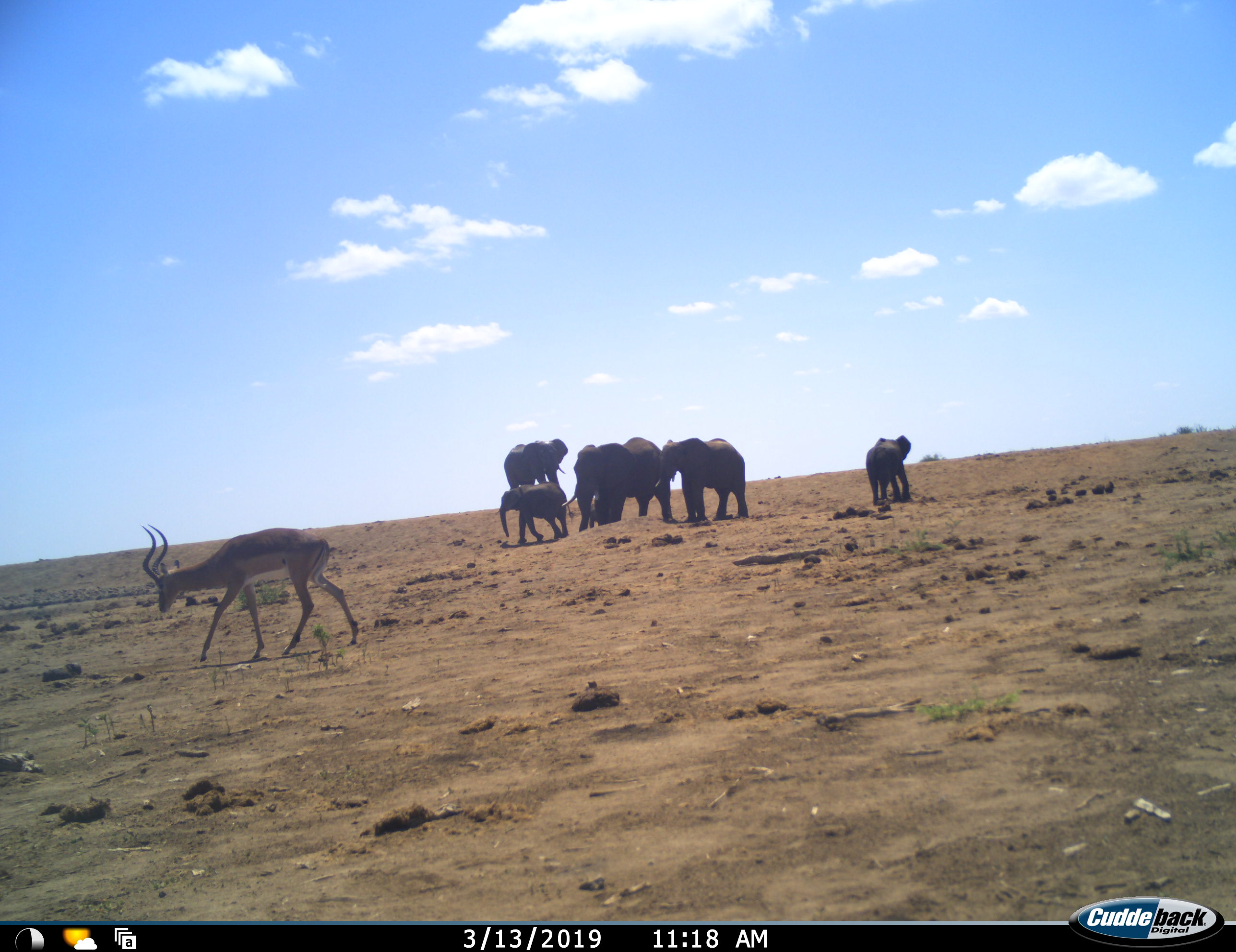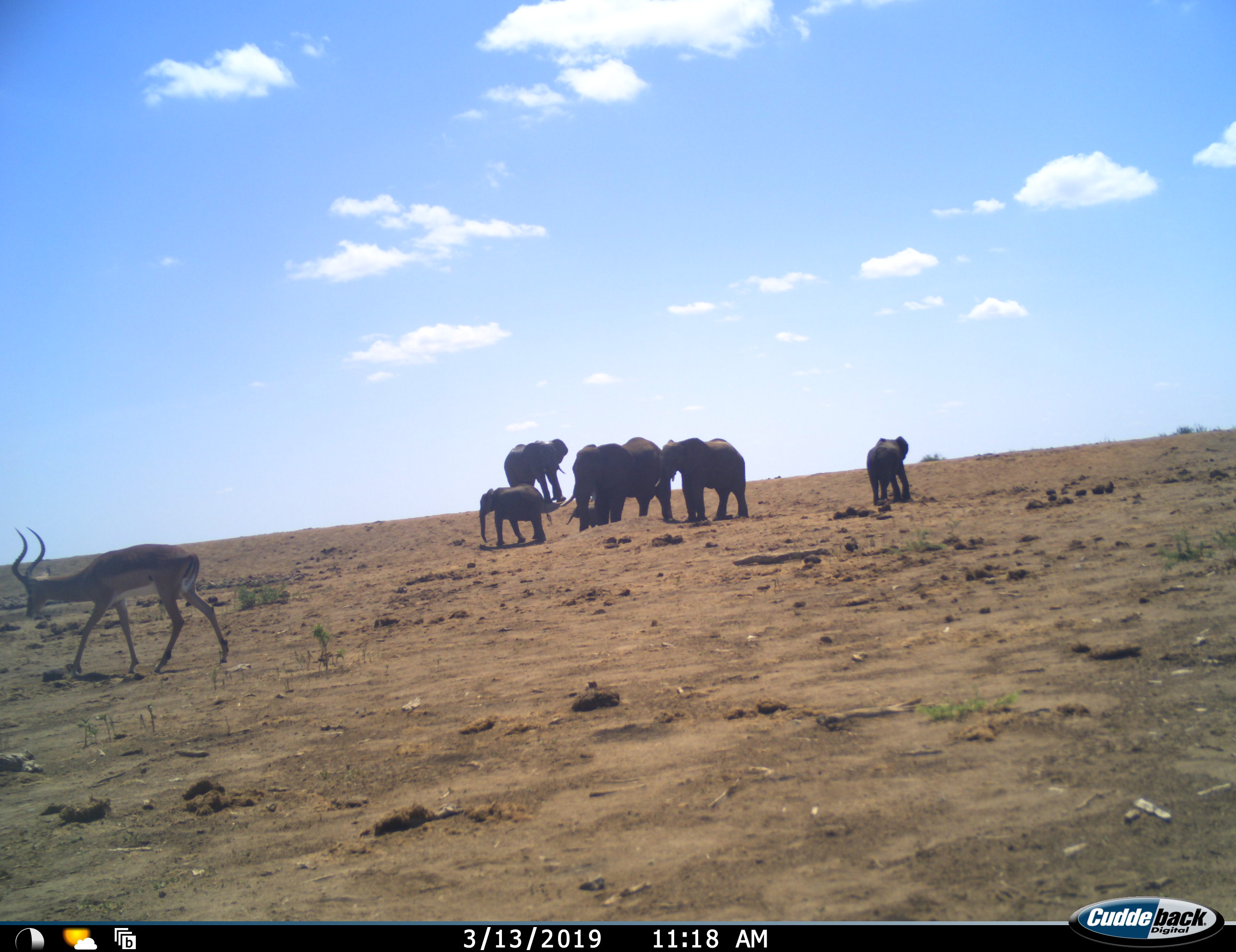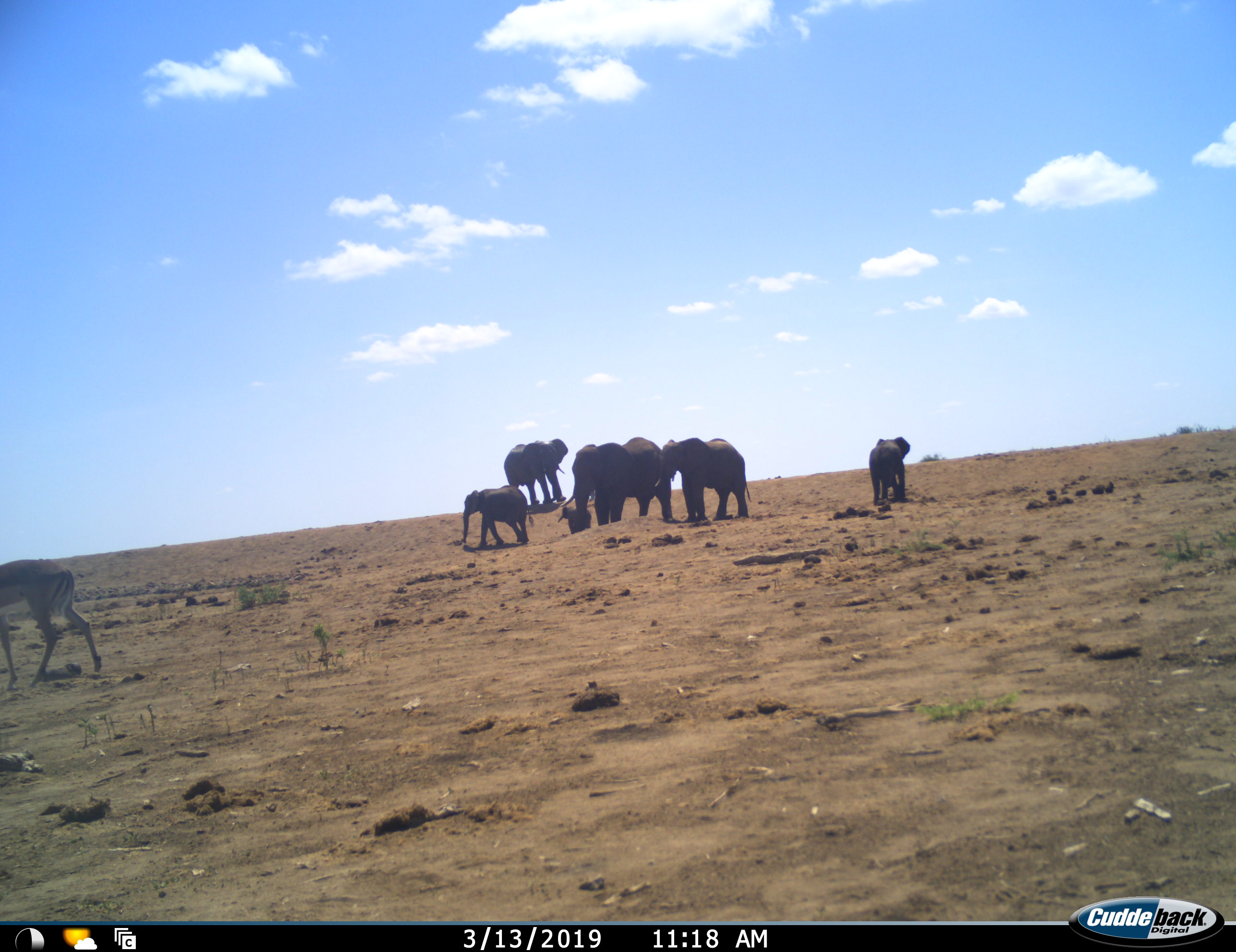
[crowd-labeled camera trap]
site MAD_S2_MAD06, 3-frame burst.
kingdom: Animalia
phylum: Chordata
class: Mammalia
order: Proboscidea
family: Elephantidae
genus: Loxodonta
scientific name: Loxodonta africana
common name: african bush elephant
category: elephant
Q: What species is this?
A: Elephant (african bush elephant) (Loxodonta africana).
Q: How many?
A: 6.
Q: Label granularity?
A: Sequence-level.